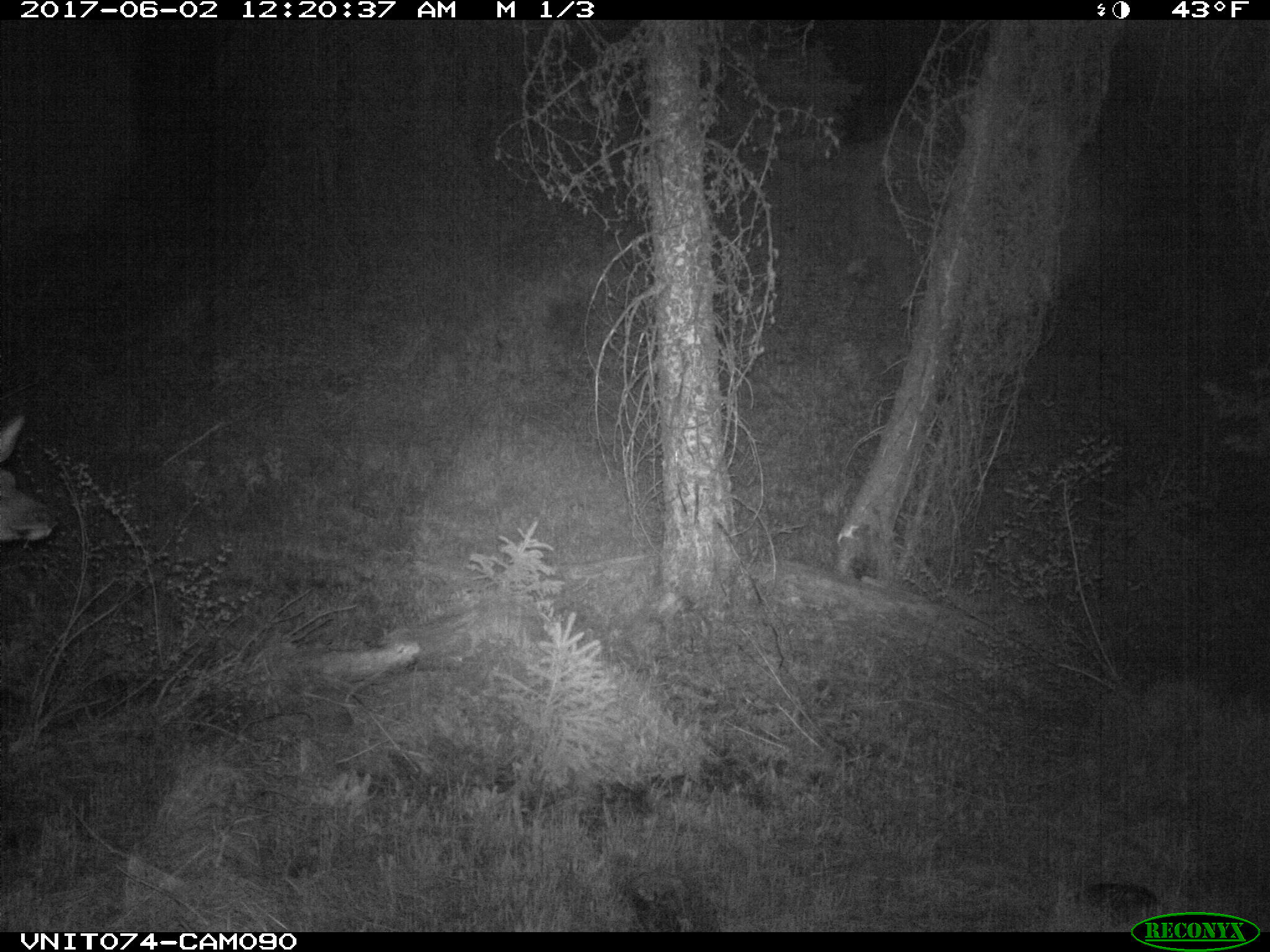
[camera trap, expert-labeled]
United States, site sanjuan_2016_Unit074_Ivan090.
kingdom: Animalia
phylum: Chordata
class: Mammalia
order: Artiodactyla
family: Cervidae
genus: Cervus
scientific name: Cervus elaphus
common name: red deer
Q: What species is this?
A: Cervus elaphus (red deer).